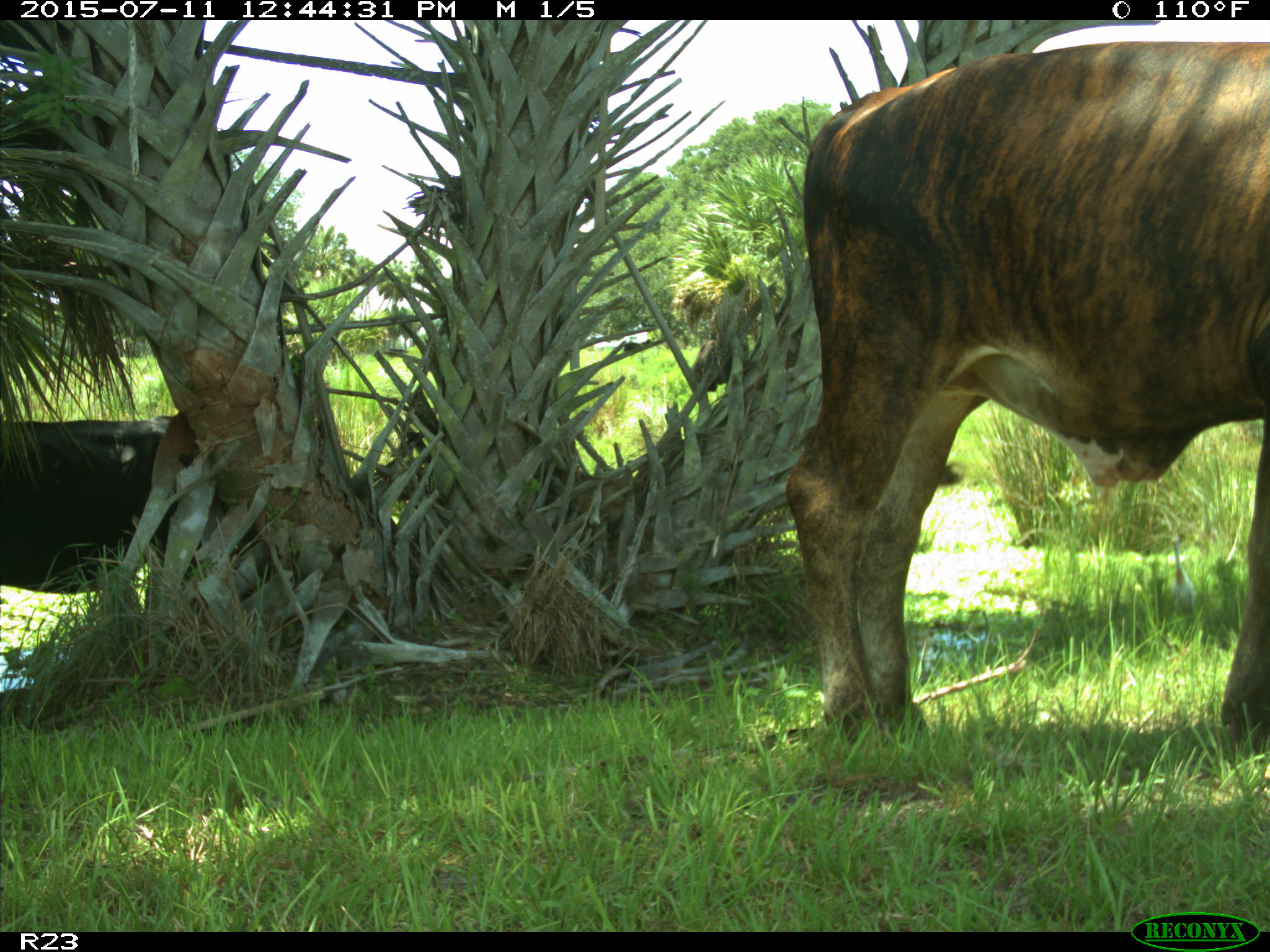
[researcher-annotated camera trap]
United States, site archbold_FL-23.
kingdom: Animalia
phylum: Chordata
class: Mammalia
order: Artiodactyla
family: Bovidae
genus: Bos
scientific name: Bos taurus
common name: domestic cow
Bos taurus (domestic cow).